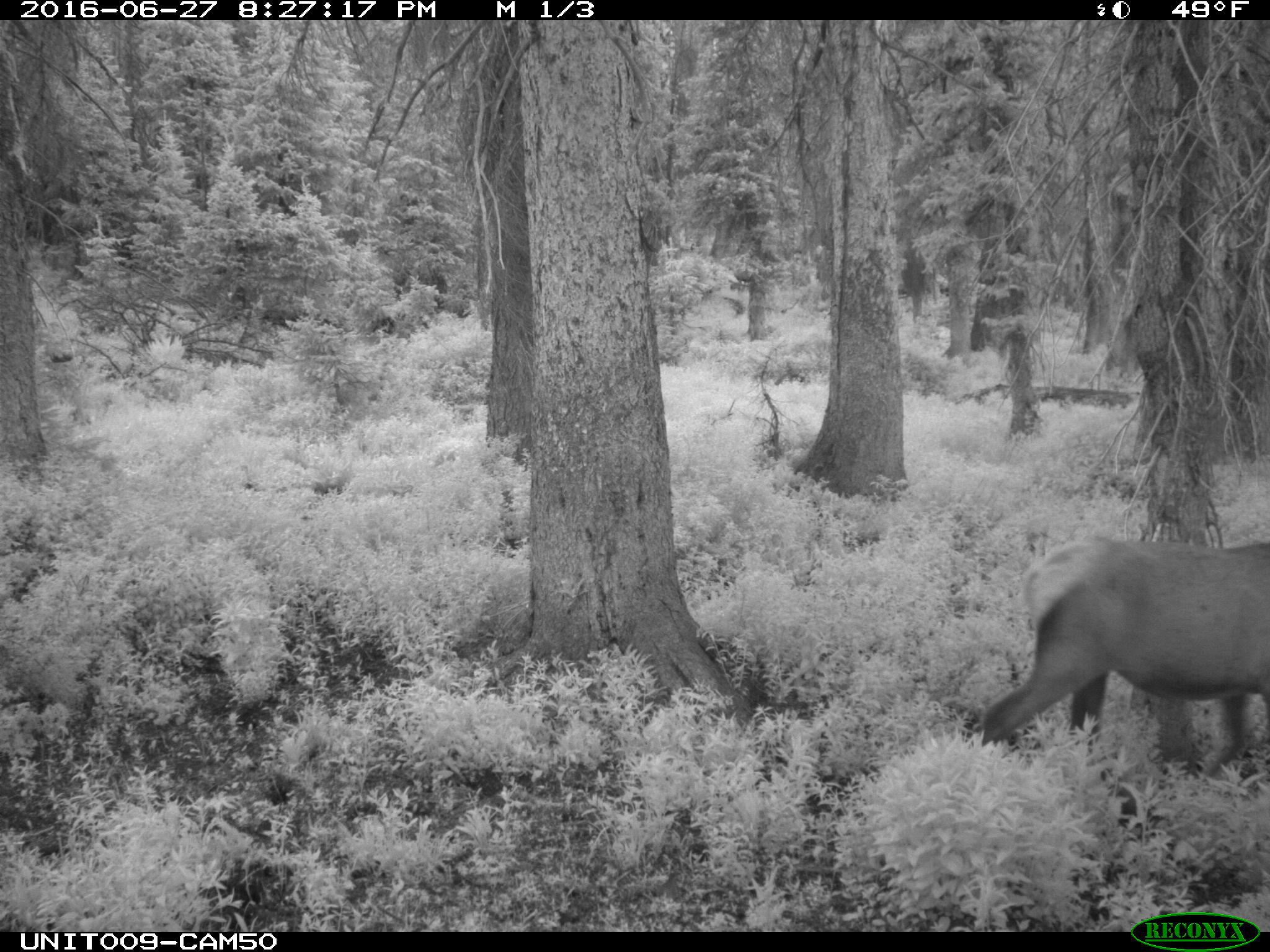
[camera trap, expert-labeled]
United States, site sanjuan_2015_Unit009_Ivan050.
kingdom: Animalia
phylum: Chordata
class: Mammalia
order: Artiodactyla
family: Cervidae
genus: Cervus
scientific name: Cervus elaphus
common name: red deer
Cervus elaphus (red deer).